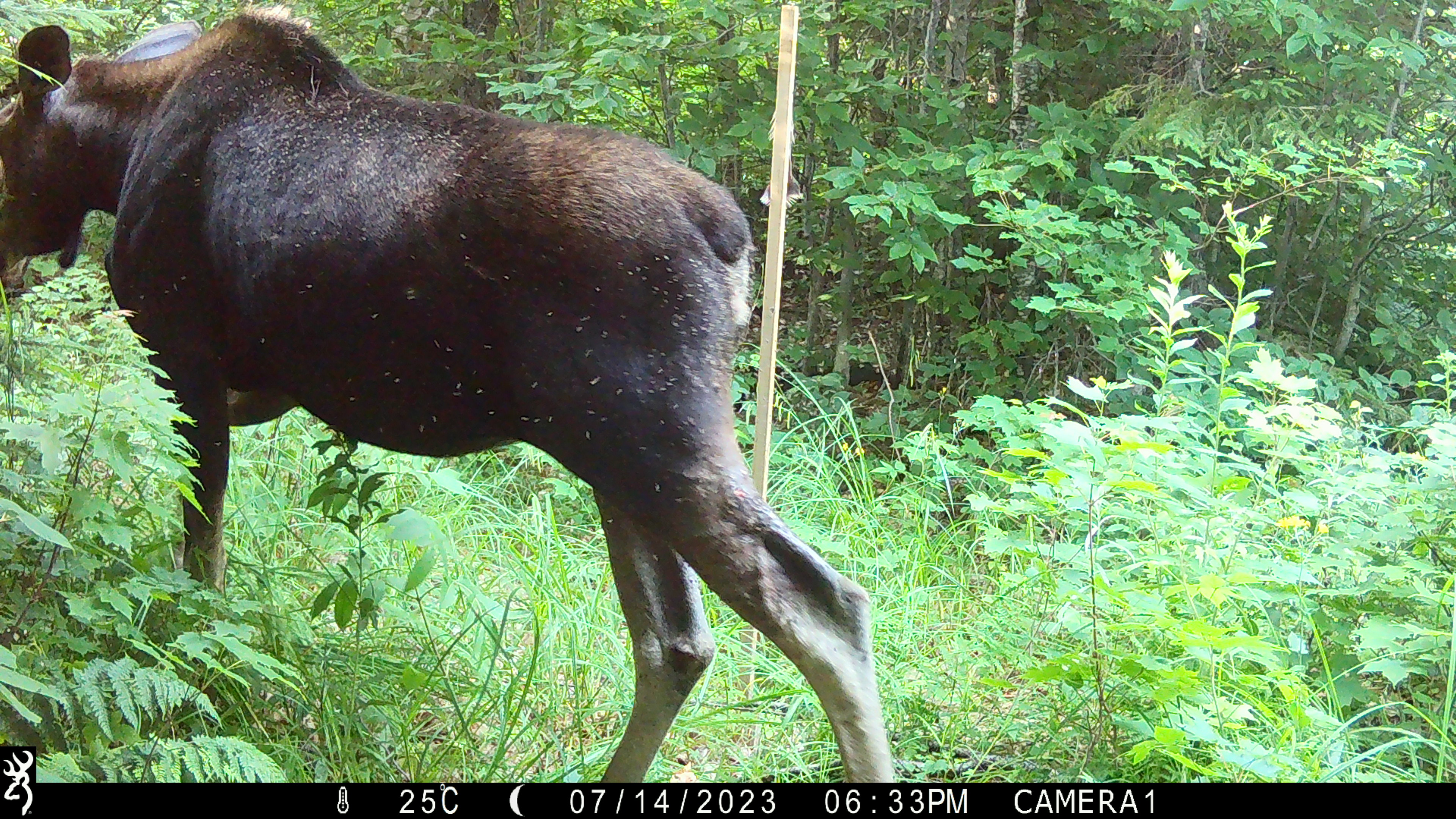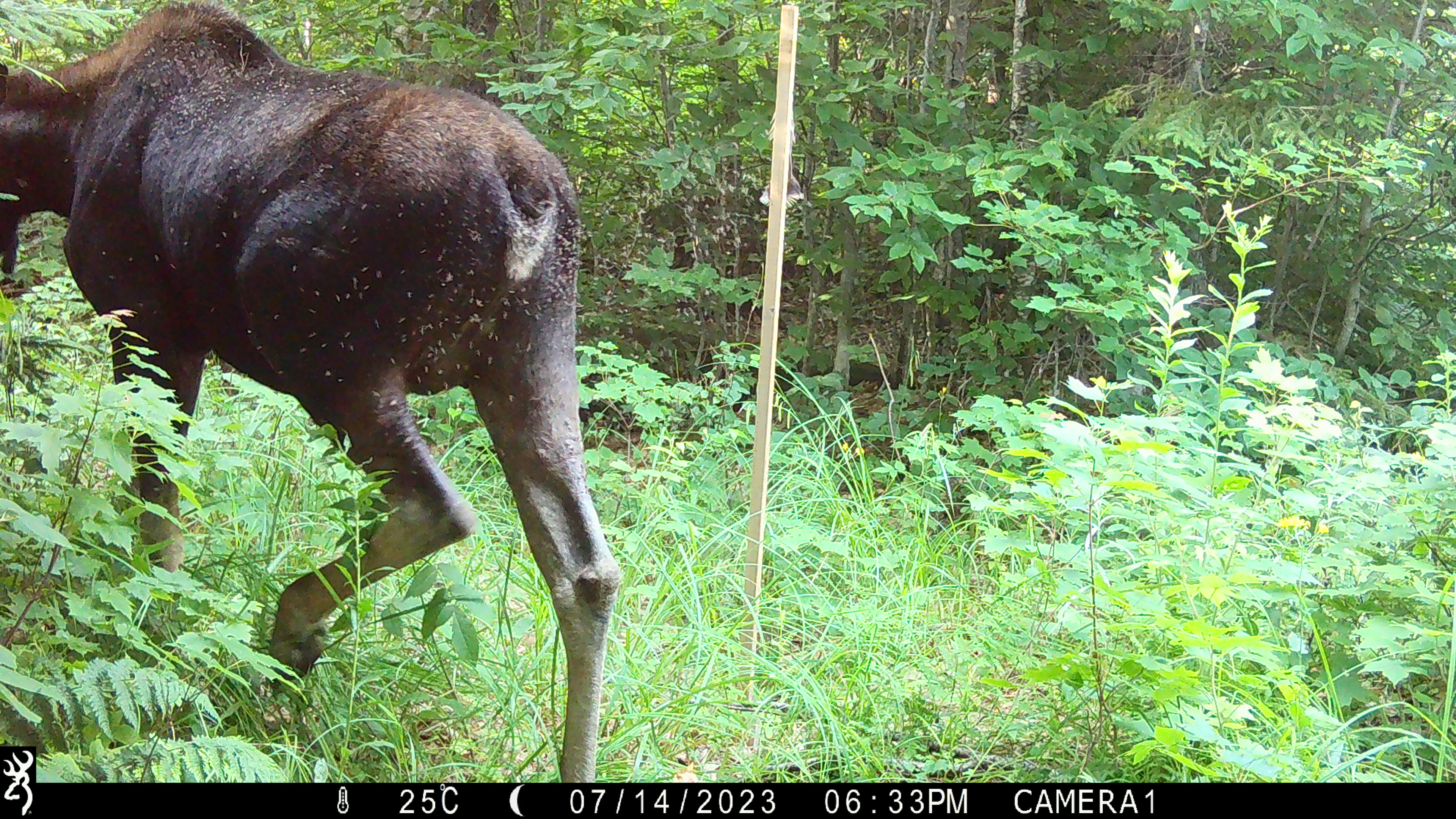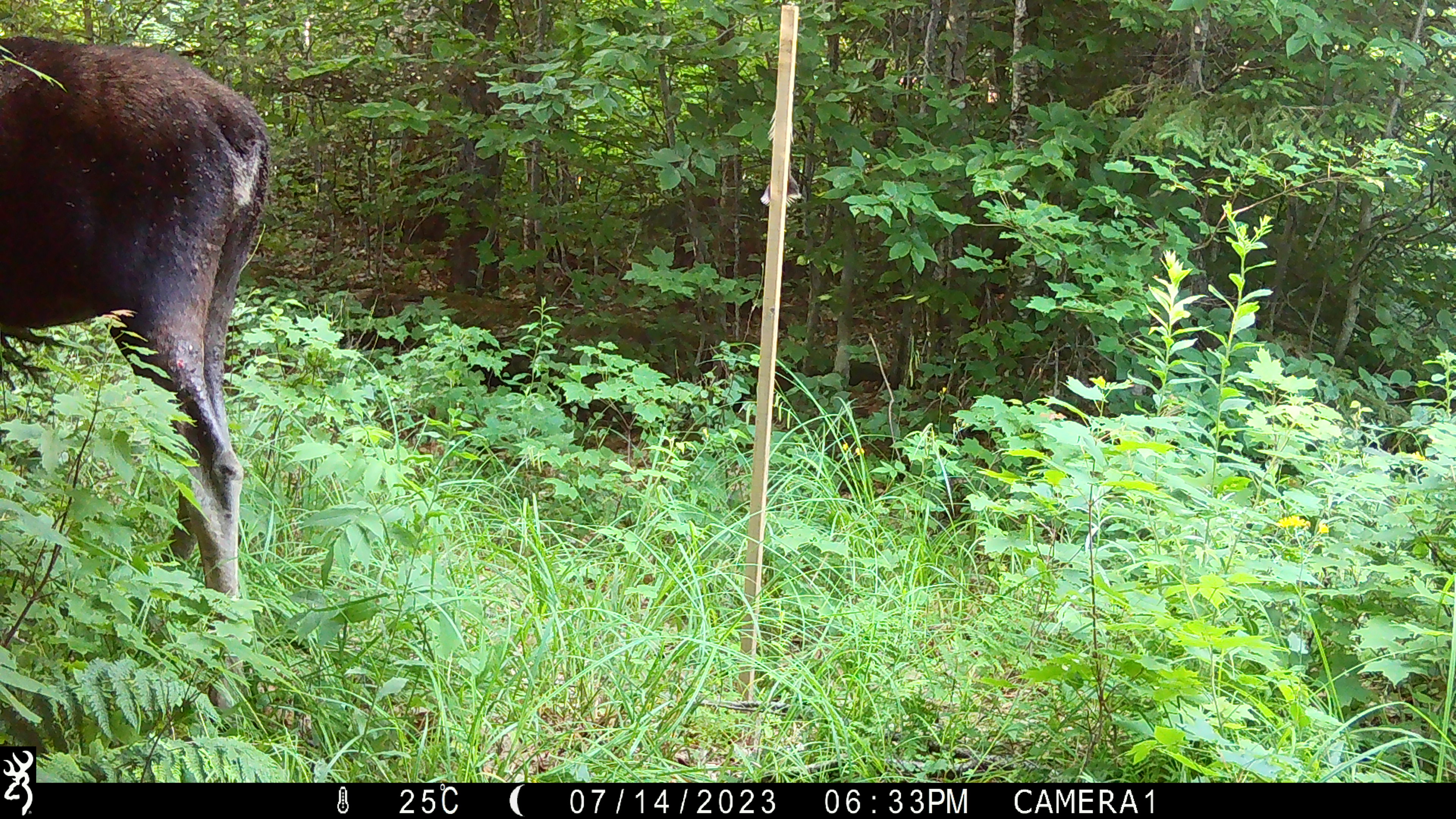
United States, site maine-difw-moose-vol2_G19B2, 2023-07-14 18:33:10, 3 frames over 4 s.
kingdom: Animalia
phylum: Chordata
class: Mammalia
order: Artiodactyla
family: Cervidae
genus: Alces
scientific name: Alces alces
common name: moose